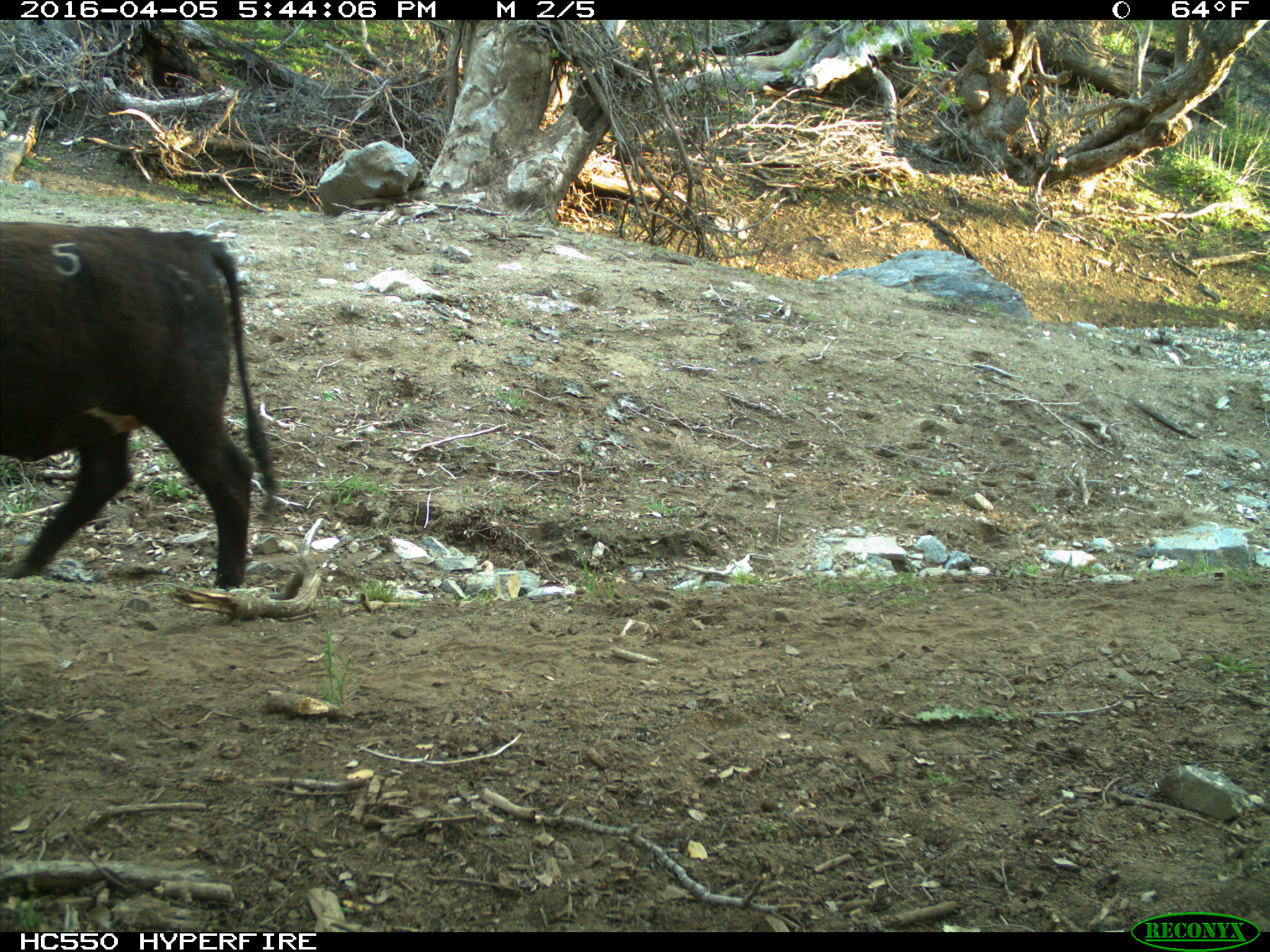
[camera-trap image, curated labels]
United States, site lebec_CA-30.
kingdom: Animalia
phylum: Chordata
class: Mammalia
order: Artiodactyla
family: Bovidae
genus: Bos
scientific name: Bos taurus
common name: domestic cow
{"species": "Bos taurus (domestic cow)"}